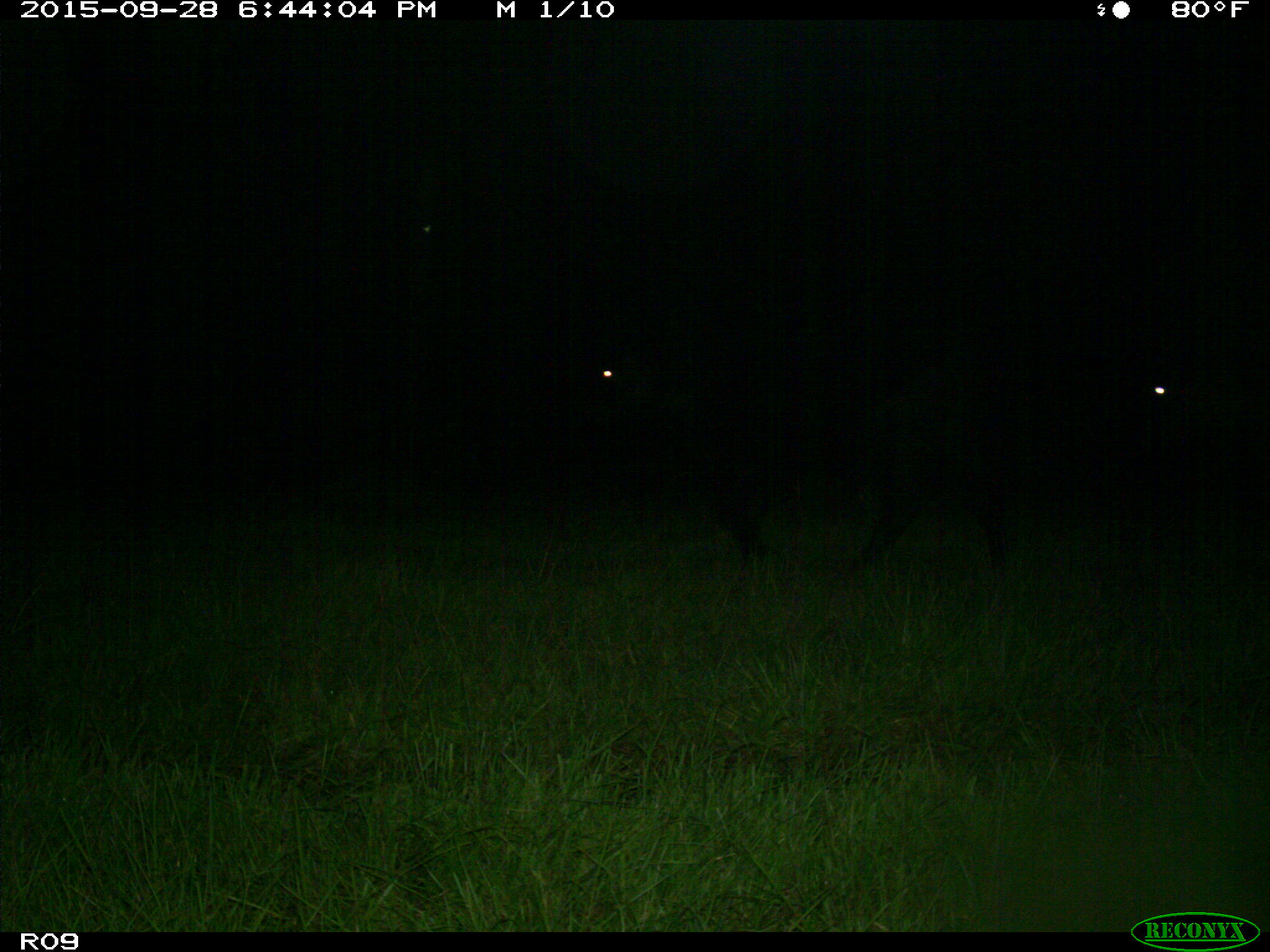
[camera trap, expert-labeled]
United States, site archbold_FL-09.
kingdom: Animalia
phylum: Chordata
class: Mammalia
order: Artiodactyla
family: Bovidae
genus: Bos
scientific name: Bos taurus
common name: domestic cow